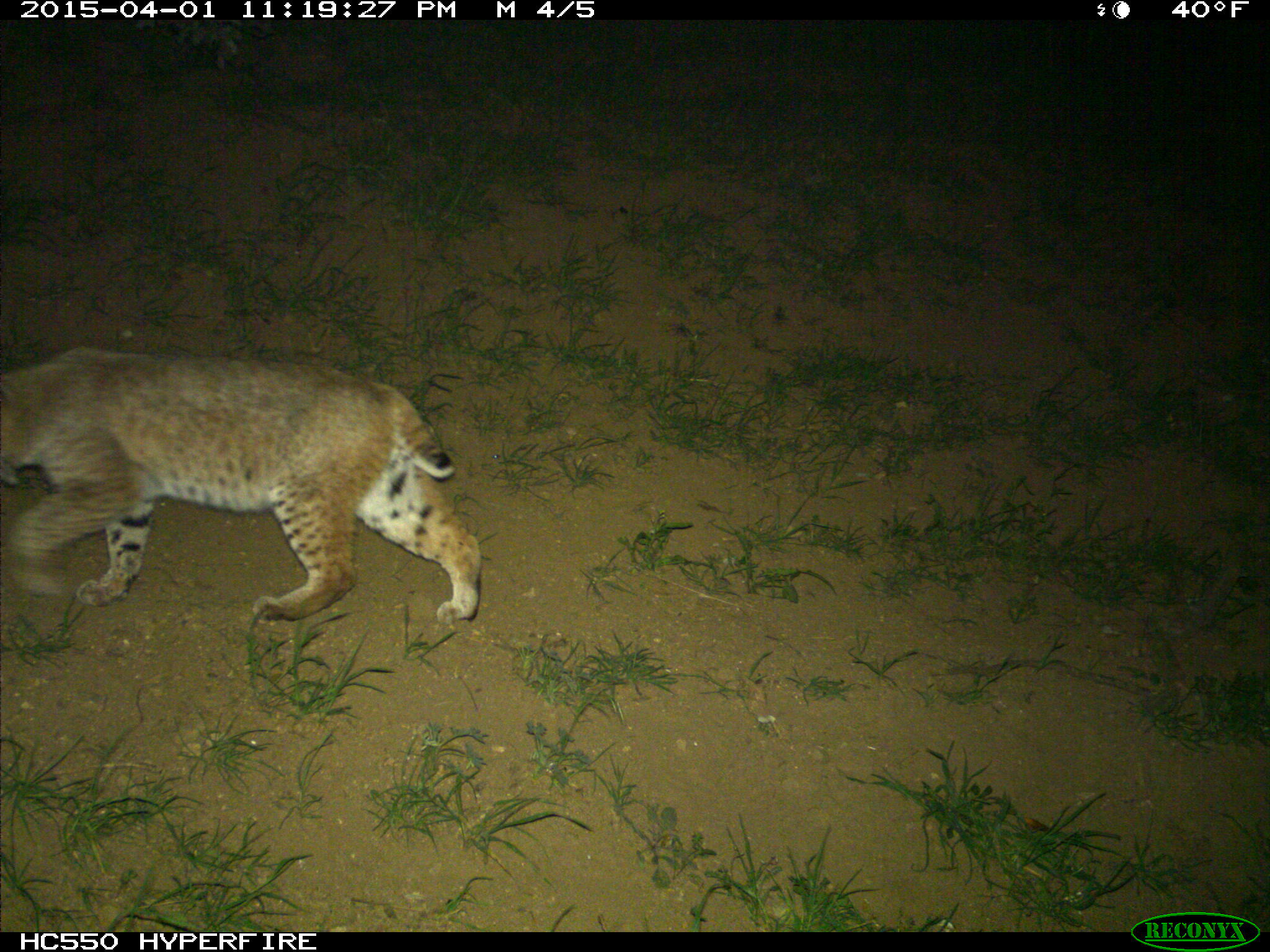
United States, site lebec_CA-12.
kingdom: Animalia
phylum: Chordata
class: Mammalia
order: Carnivora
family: Felidae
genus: Lynx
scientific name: Lynx rufus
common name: bobcat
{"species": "Lynx rufus (bobcat)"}